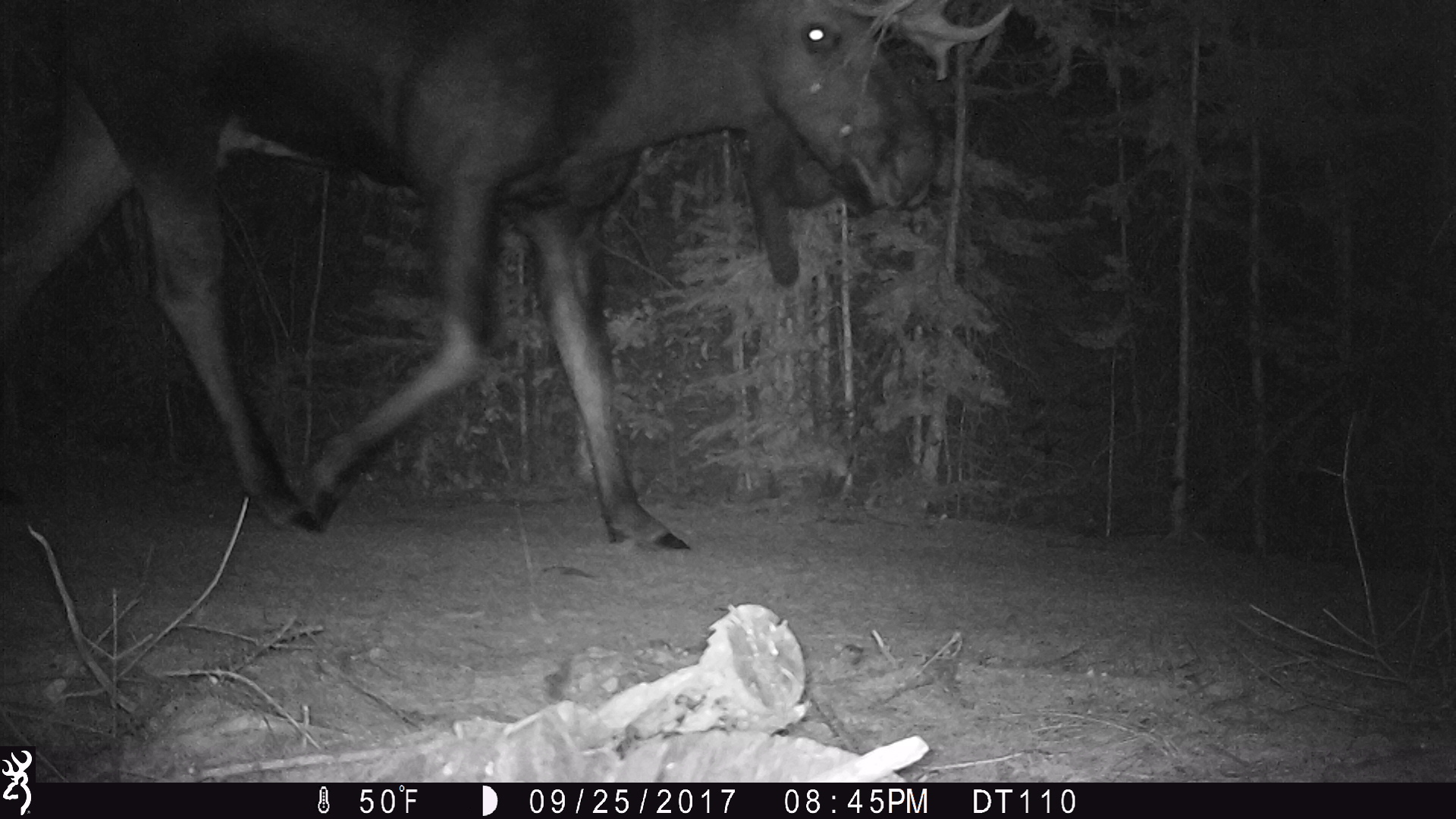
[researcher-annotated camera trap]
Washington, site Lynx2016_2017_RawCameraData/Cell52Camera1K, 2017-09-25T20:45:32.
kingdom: Animalia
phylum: Chordata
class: Mammalia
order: Artiodactyla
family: Cervidae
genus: Alces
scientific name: Alces alces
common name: moose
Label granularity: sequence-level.